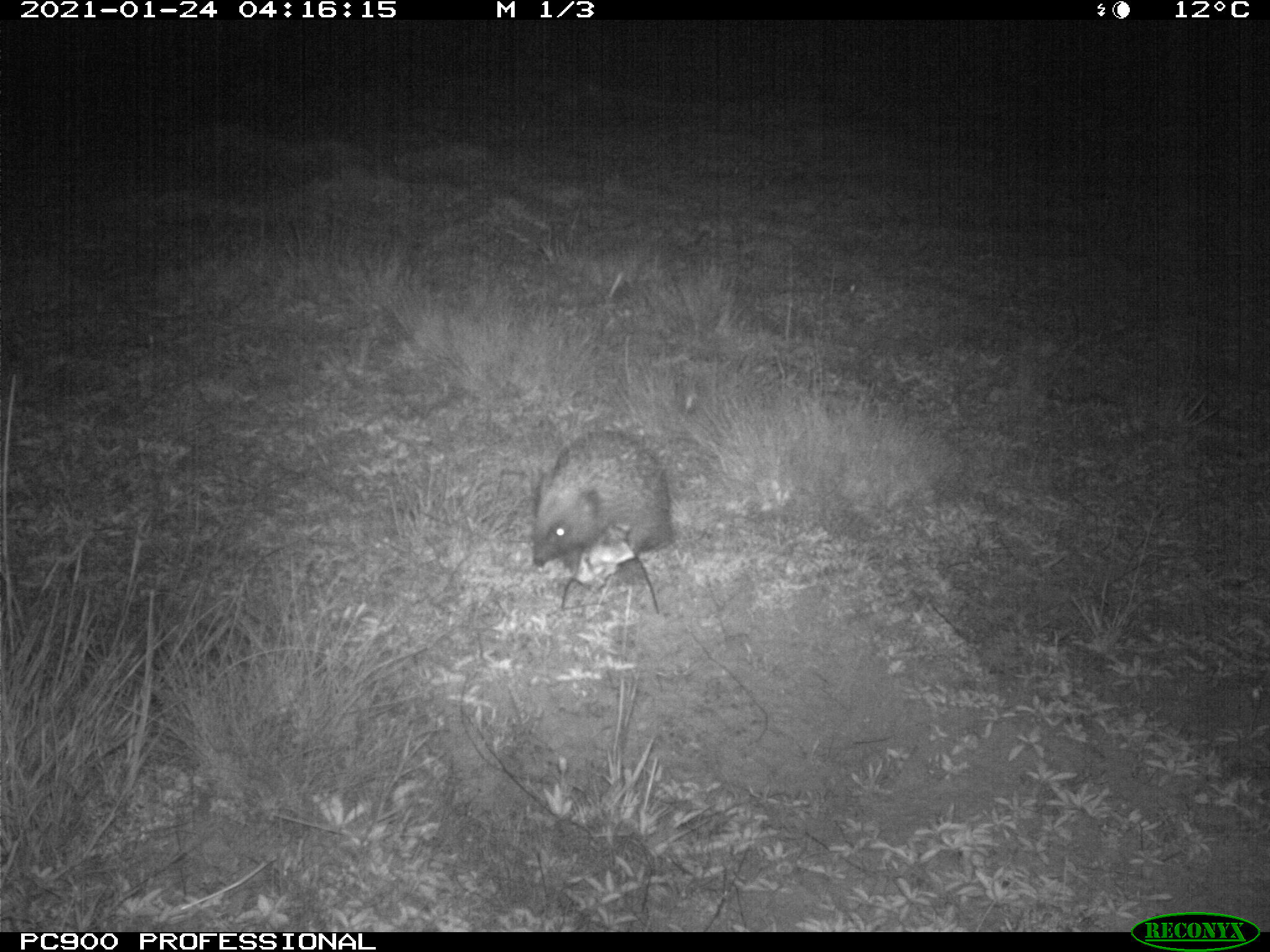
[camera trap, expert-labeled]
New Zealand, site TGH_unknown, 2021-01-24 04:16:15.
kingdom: Animalia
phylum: Chordata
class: Mammalia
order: Eulipotyphla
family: Erinaceidae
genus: Erinaceus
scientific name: Erinaceus europaeus europaeus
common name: european hedgehog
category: hedgehog